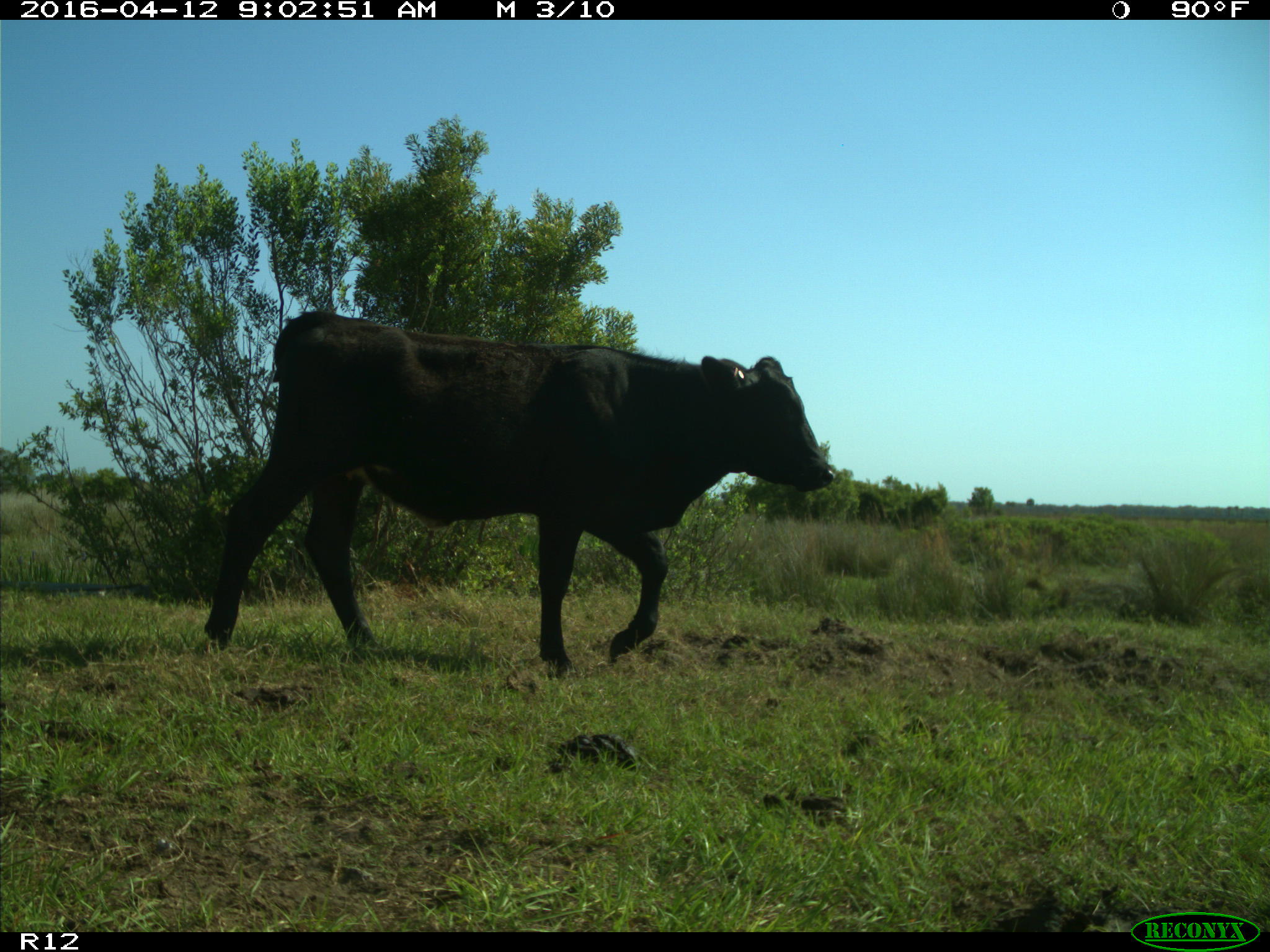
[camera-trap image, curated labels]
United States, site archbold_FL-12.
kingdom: Animalia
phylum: Chordata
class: Mammalia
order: Artiodactyla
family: Bovidae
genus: Bos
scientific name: Bos taurus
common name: domestic cow